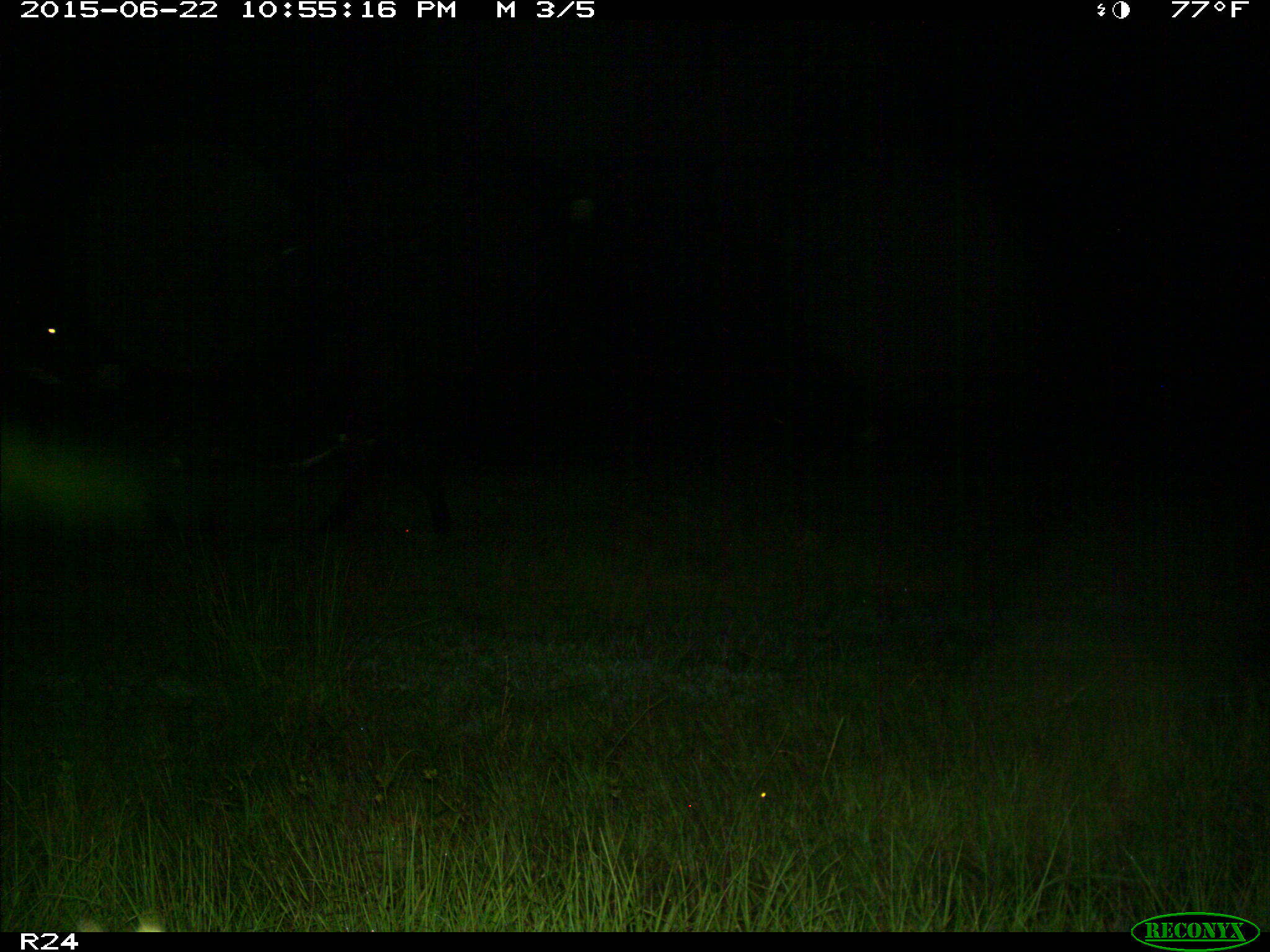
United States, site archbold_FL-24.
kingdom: Animalia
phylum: Chordata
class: Mammalia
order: Artiodactyla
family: Bovidae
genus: Bos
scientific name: Bos taurus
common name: domestic cow